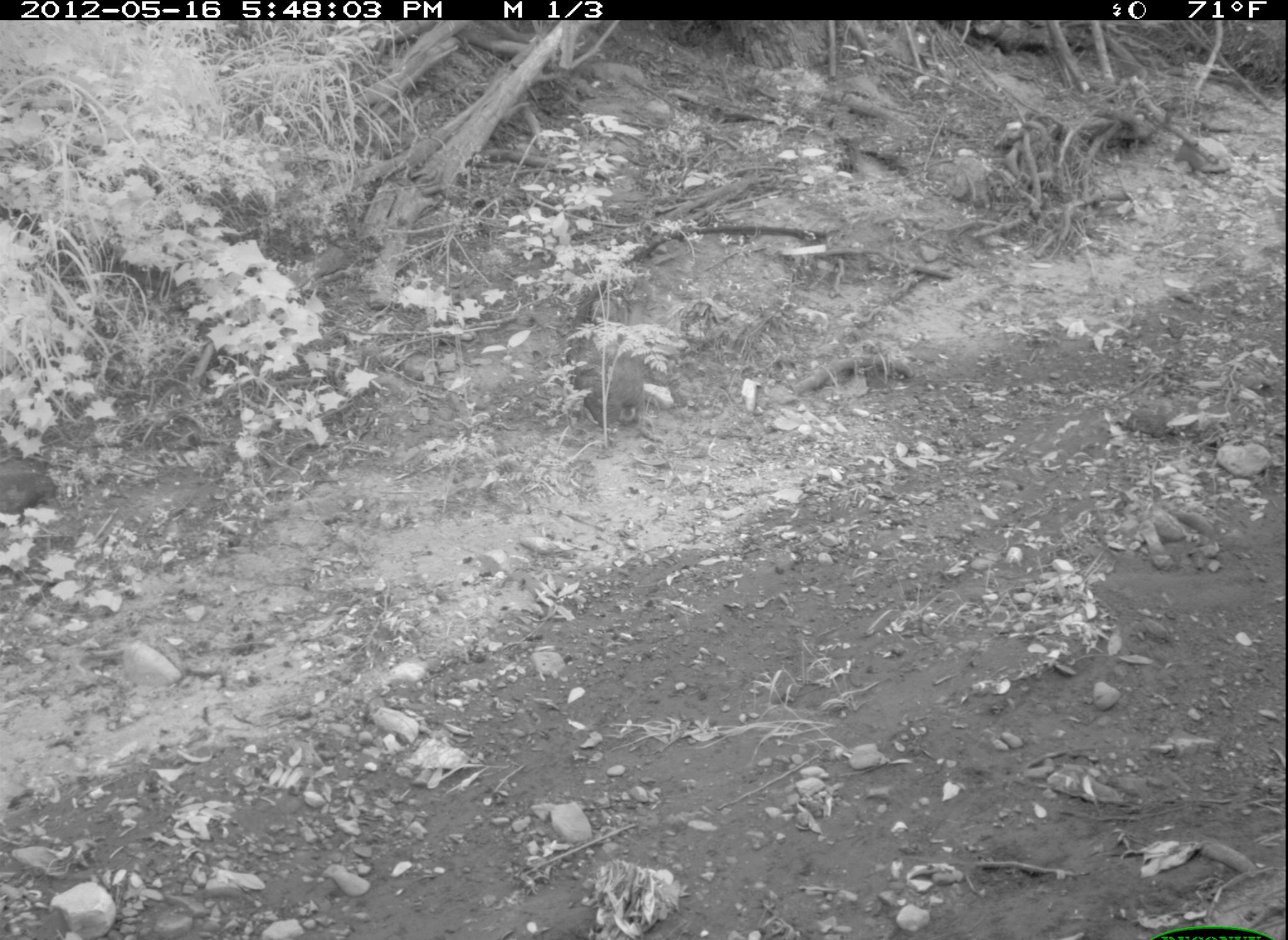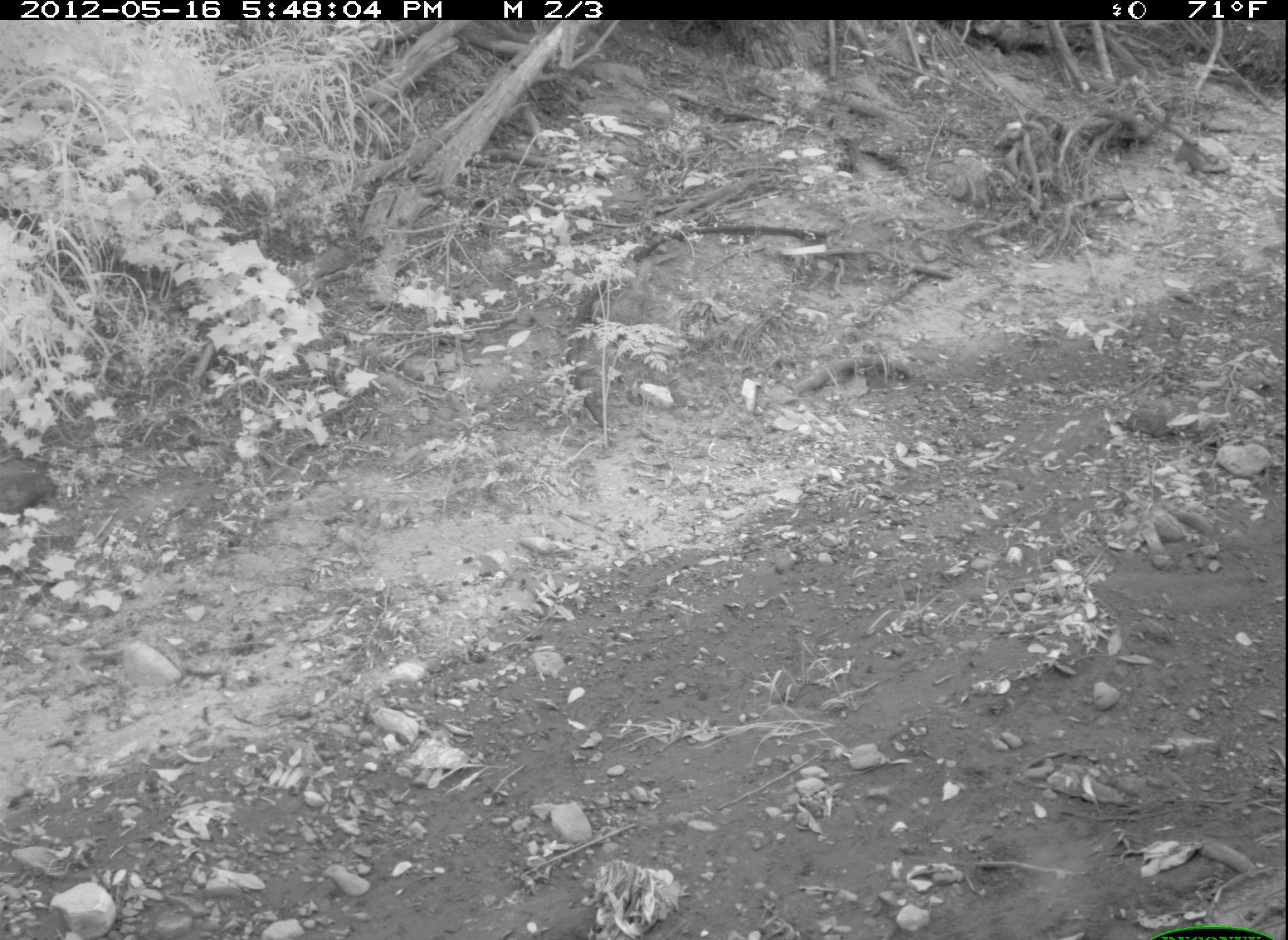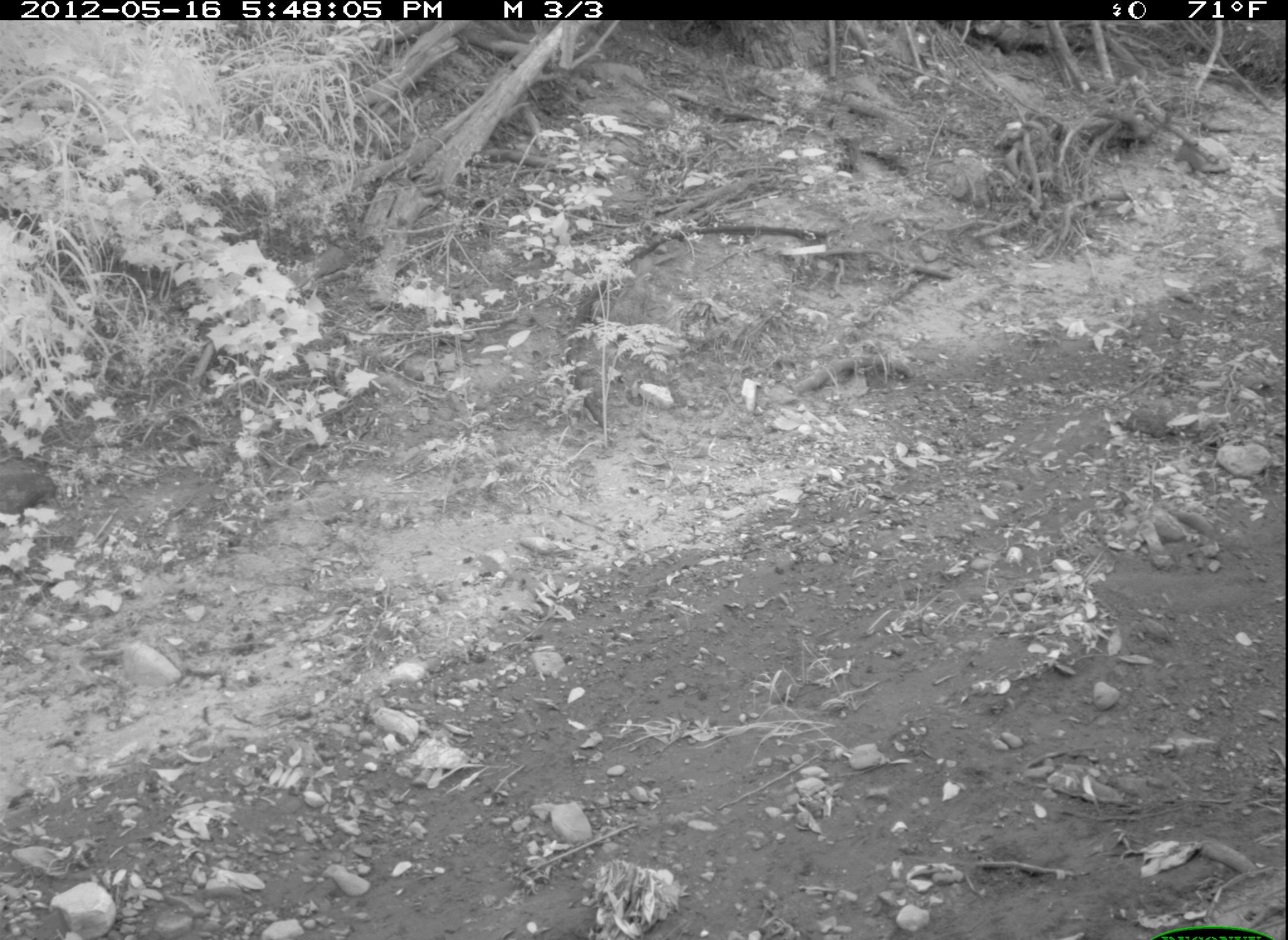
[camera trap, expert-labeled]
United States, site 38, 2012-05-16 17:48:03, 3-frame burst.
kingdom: Animalia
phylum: Chordata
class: Mammalia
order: Lagomorpha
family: Leporidae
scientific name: Leporidae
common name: rabbits and hares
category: rabbit